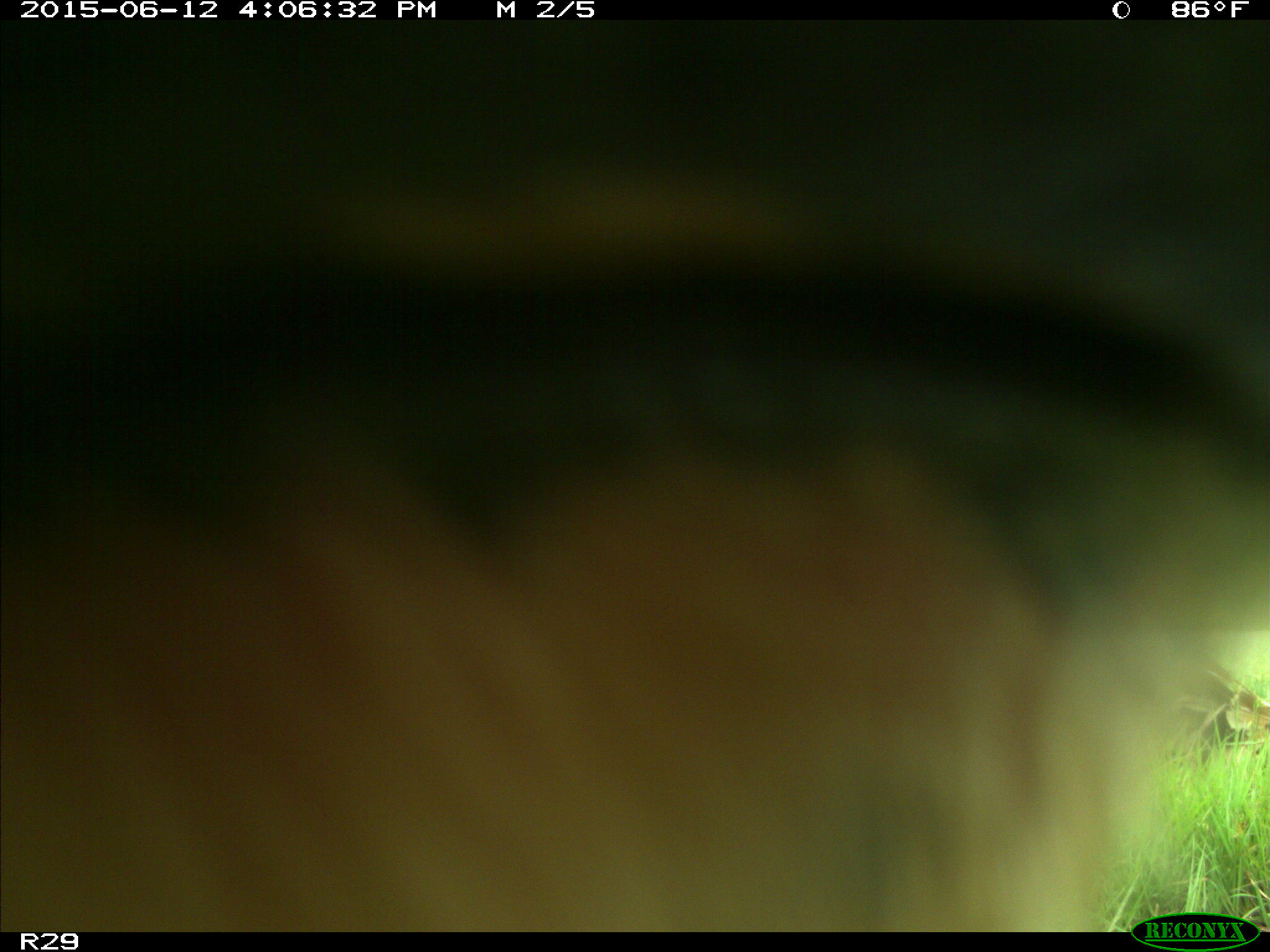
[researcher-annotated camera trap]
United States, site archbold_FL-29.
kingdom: Animalia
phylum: Chordata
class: Mammalia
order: Artiodactyla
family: Bovidae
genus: Bos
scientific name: Bos taurus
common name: domestic cow